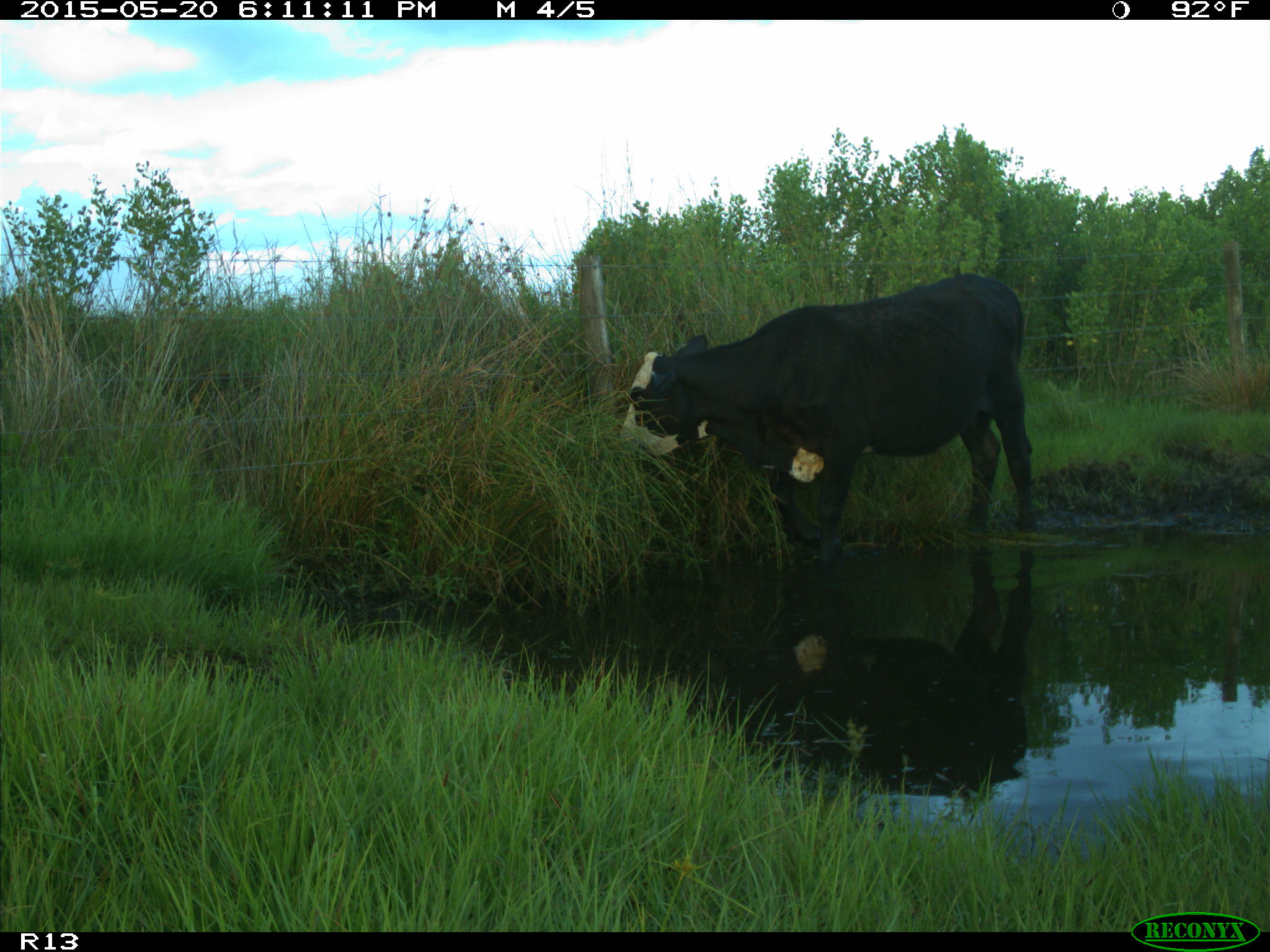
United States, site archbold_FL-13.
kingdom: Animalia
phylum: Chordata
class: Mammalia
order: Artiodactyla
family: Bovidae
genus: Bos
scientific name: Bos taurus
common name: domestic cow